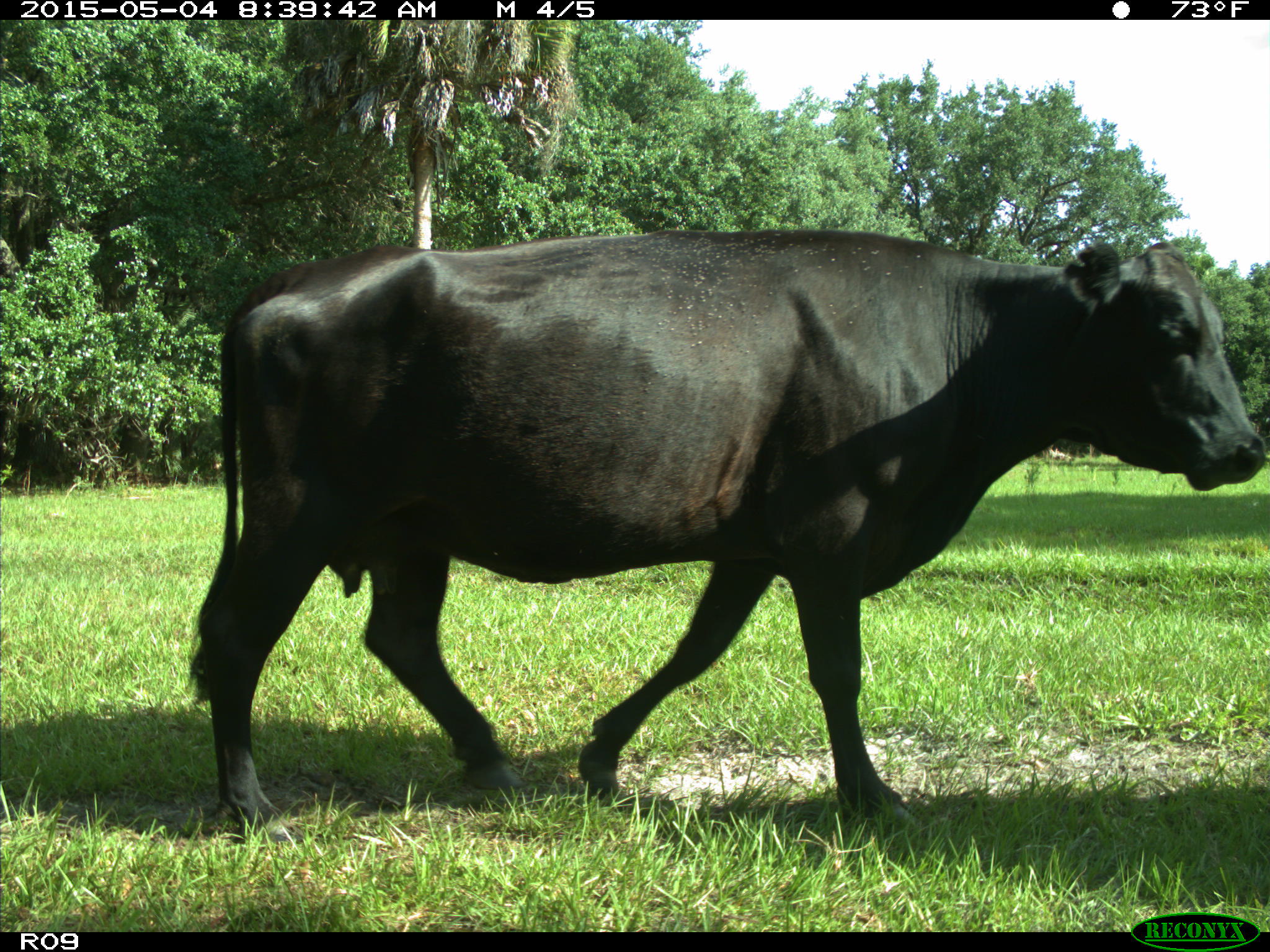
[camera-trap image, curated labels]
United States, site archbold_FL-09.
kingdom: Animalia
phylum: Chordata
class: Mammalia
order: Artiodactyla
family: Bovidae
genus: Bos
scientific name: Bos taurus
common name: domestic cow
Bos taurus (domestic cow).